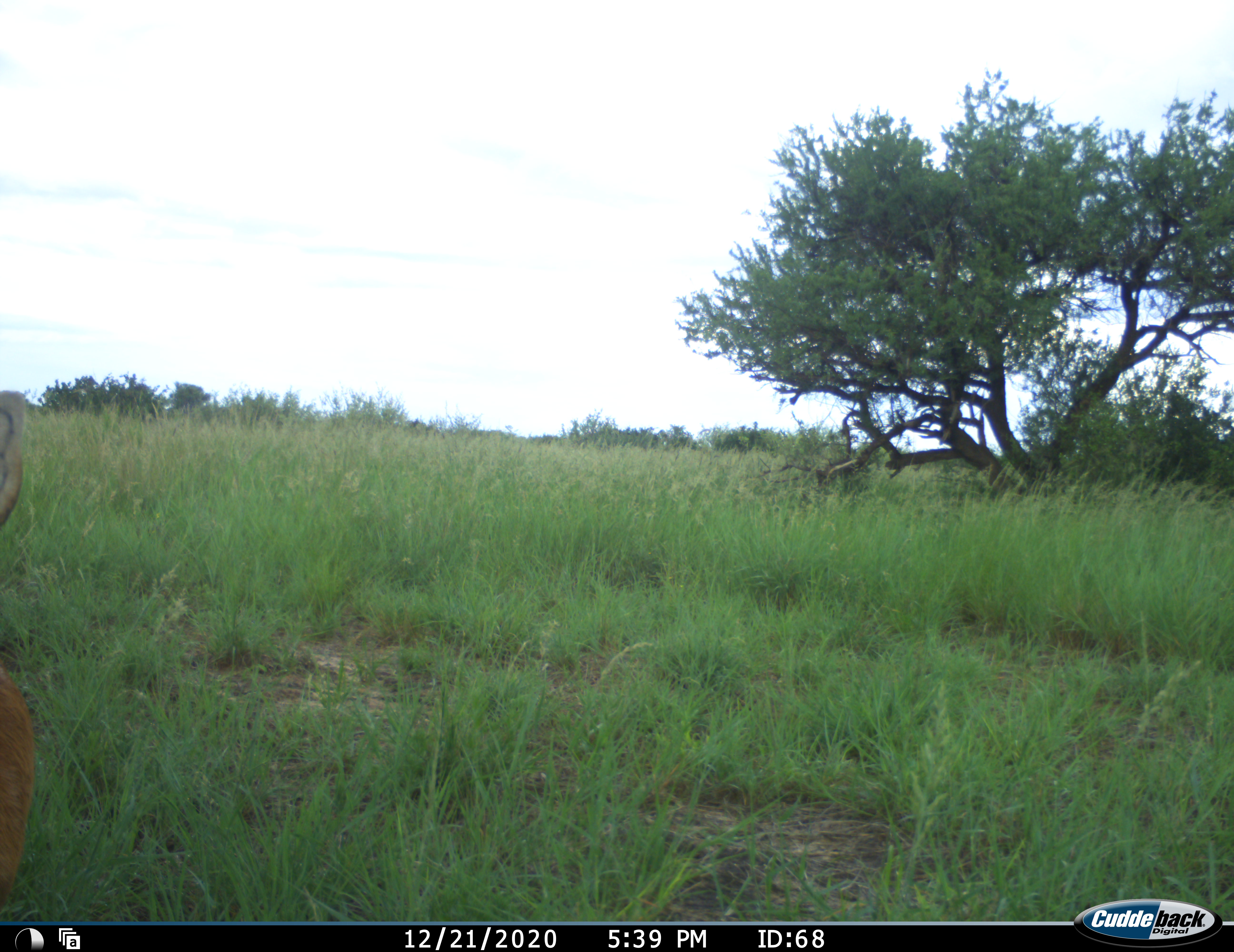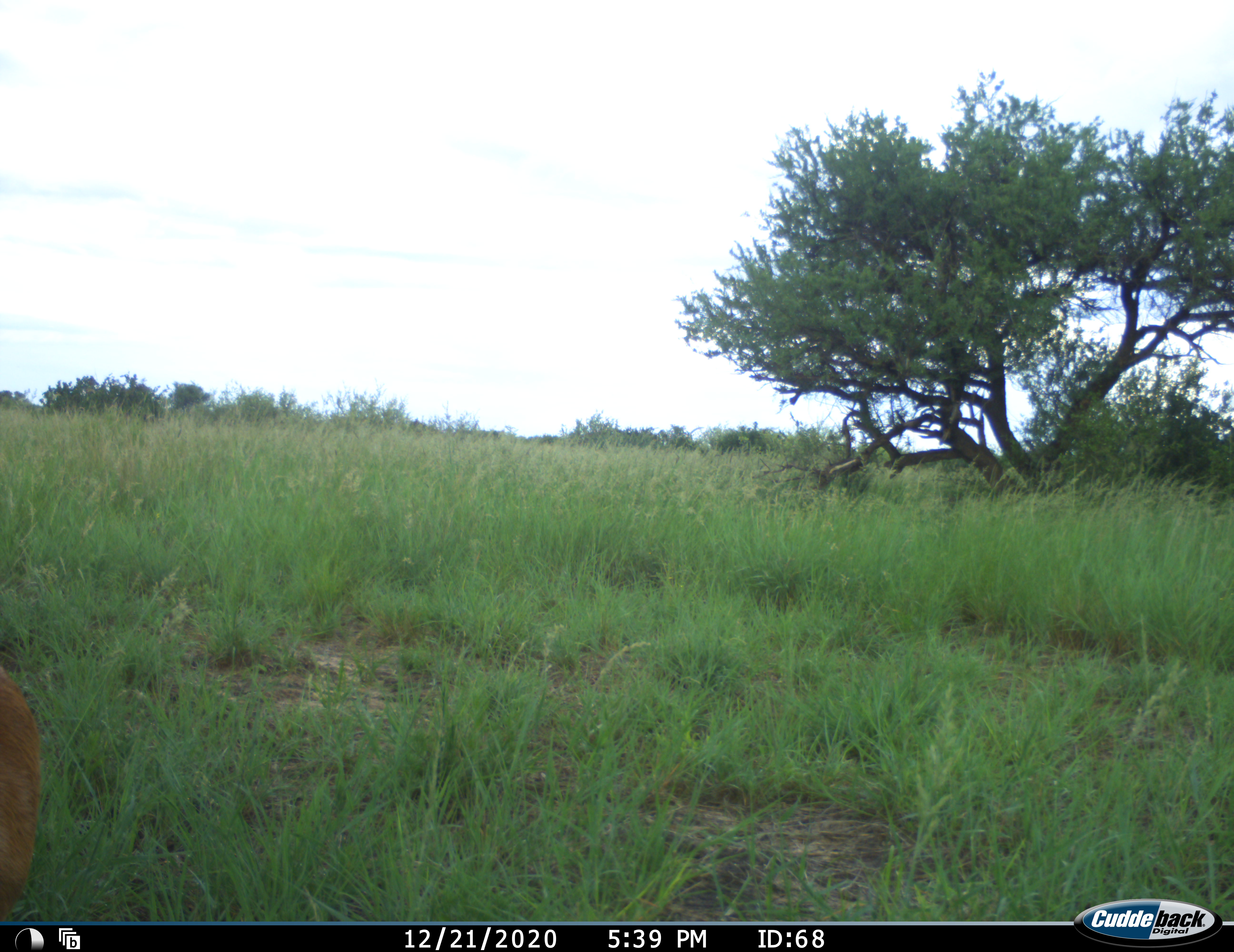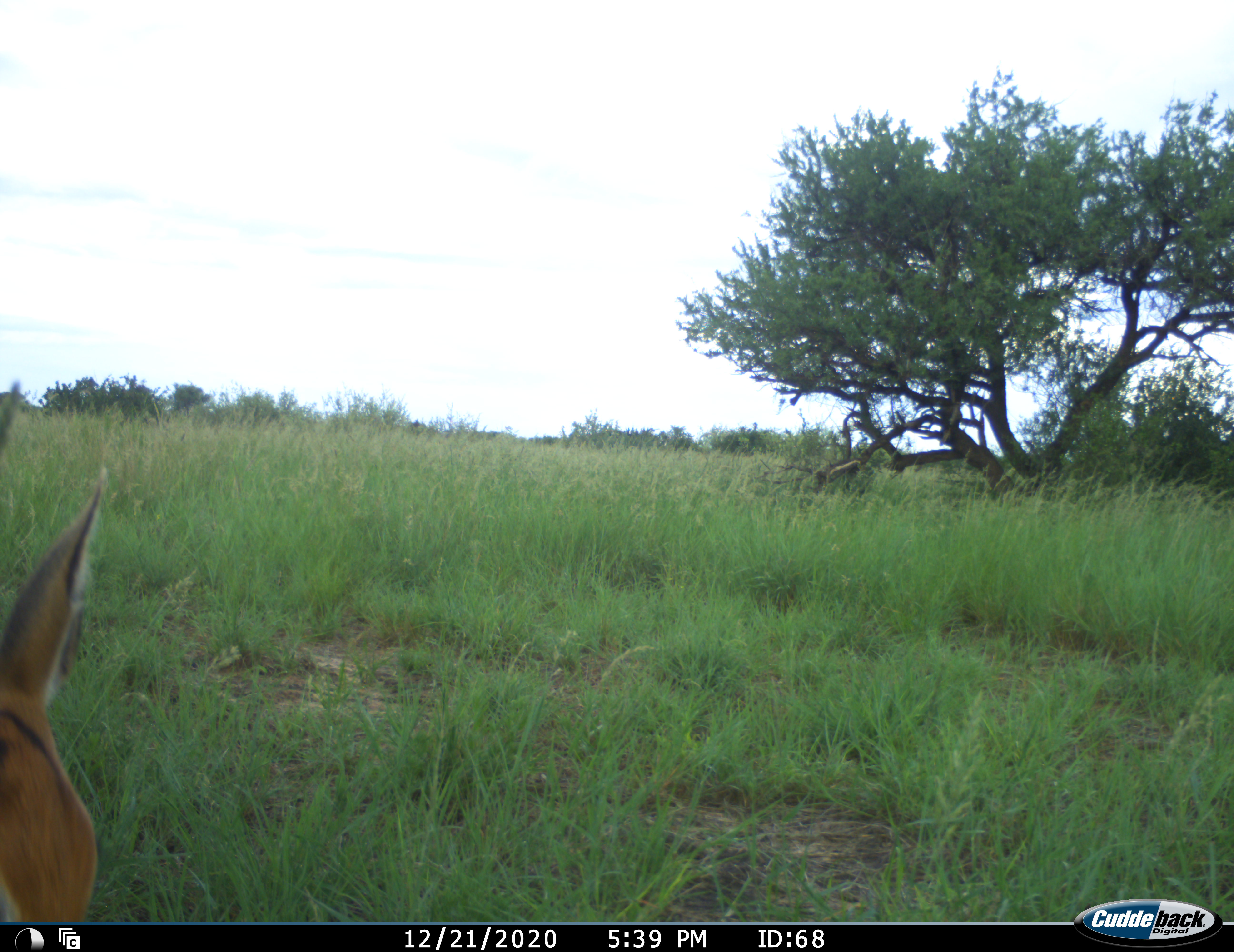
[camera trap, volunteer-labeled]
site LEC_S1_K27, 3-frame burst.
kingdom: Animalia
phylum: Chordata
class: Mammalia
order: Artiodactyla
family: Bovidae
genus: Raphicerus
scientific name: Raphicerus campestris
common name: steenbok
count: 1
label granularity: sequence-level